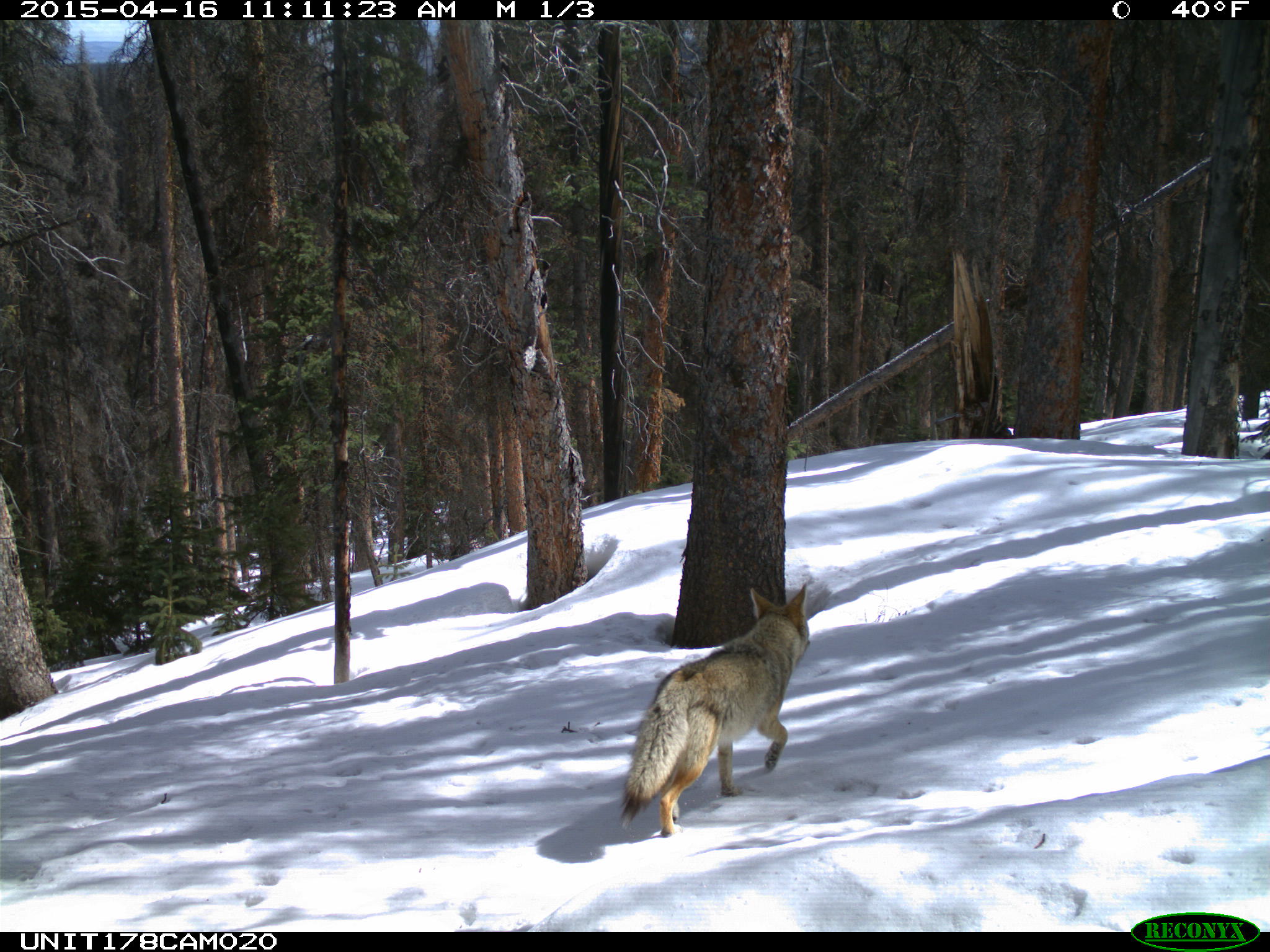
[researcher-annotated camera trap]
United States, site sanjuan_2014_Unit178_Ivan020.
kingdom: Animalia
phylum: Chordata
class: Mammalia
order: Carnivora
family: Canidae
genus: Canis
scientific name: Canis latrans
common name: coyote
Canis latrans (coyote).